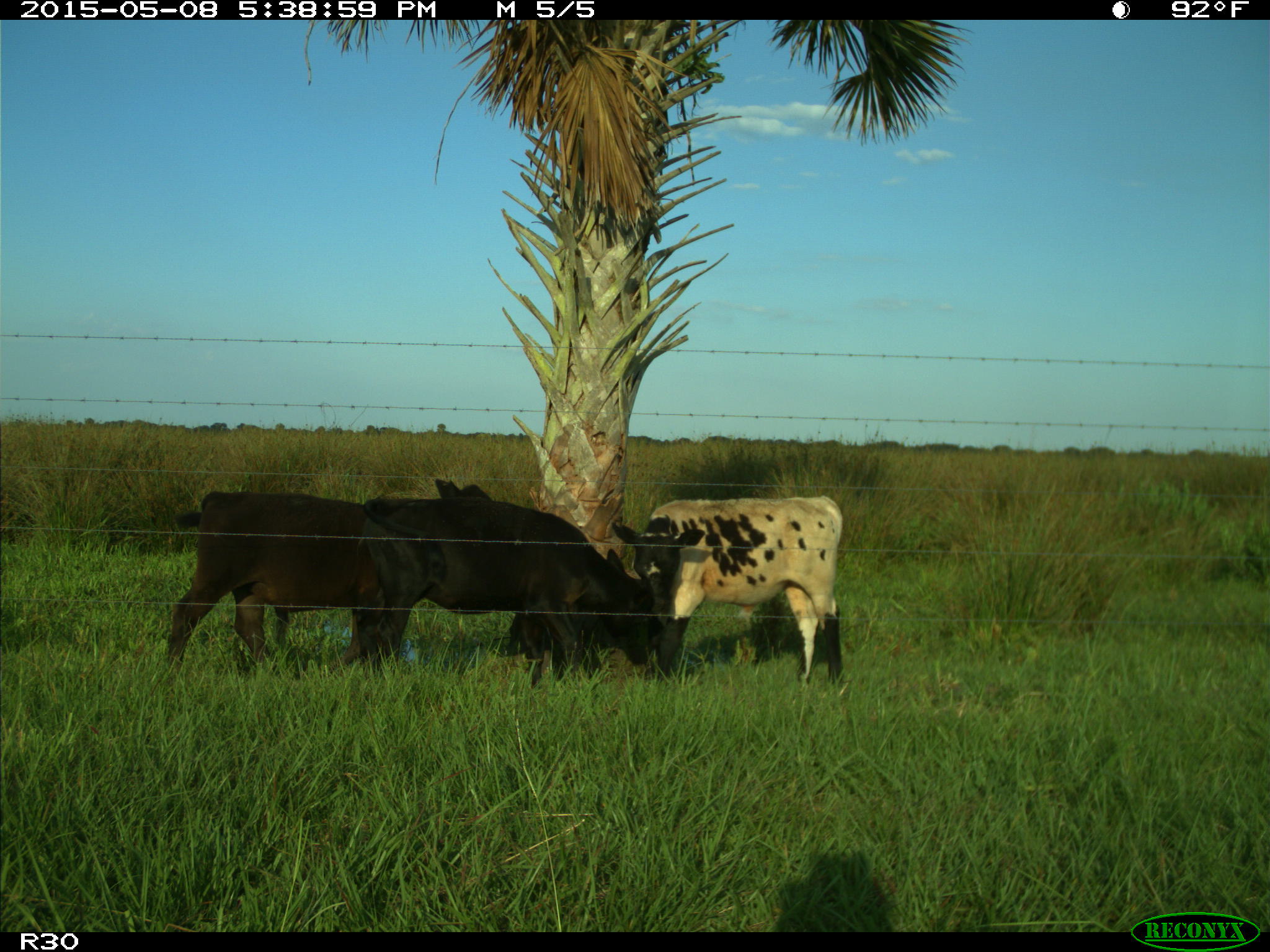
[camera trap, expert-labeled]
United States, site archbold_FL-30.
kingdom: Animalia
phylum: Chordata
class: Mammalia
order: Artiodactyla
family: Bovidae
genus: Bos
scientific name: Bos taurus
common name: domestic cow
Bos taurus (domestic cow).